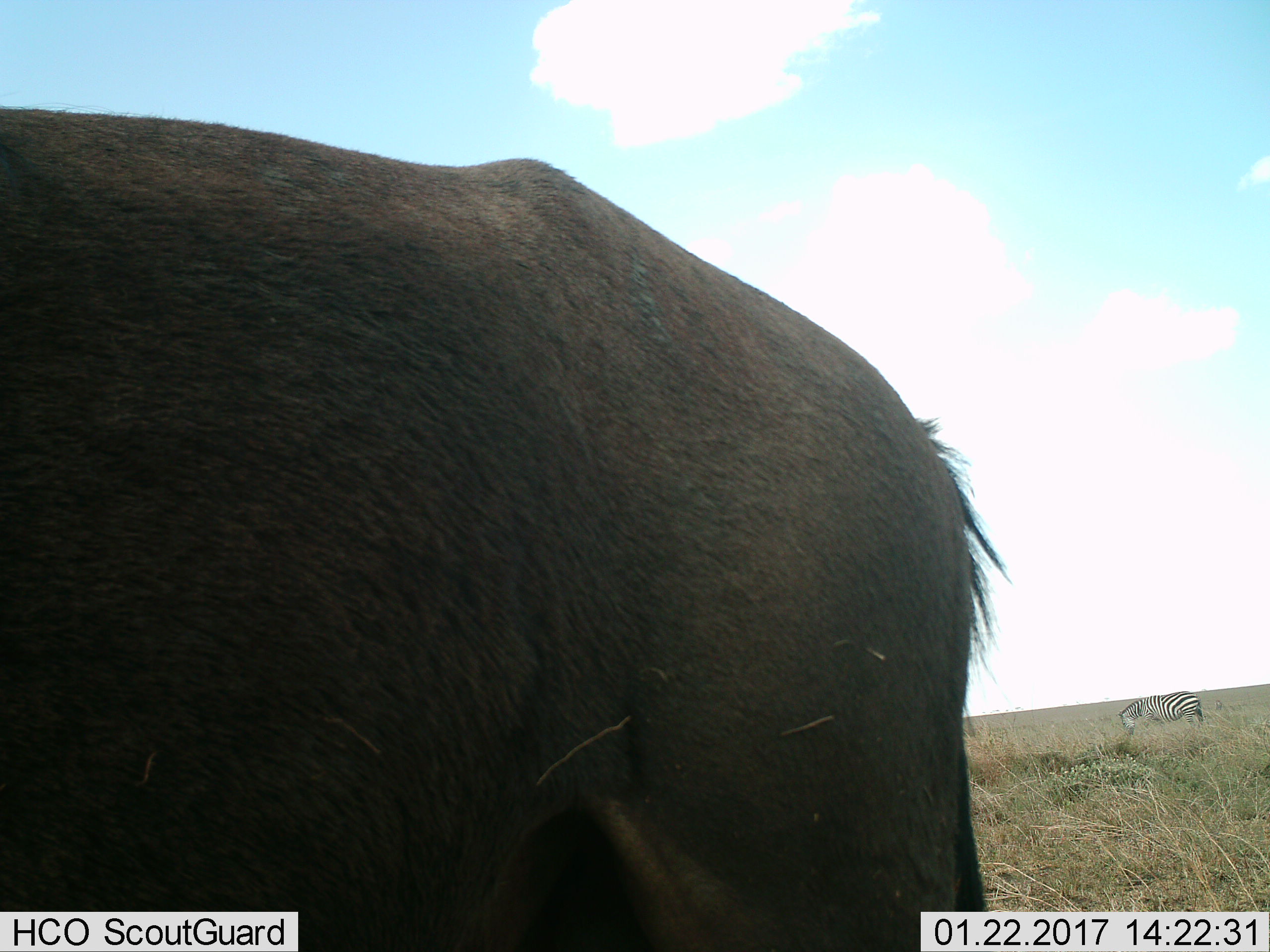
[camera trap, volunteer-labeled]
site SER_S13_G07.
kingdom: Animalia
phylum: Chordata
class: Mammalia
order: Perissodactyla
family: Equidae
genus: Equus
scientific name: Equus quagga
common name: plains zebra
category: zebraplains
Zebraplains (plains zebra) (Equus quagga), count 1. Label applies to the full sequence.